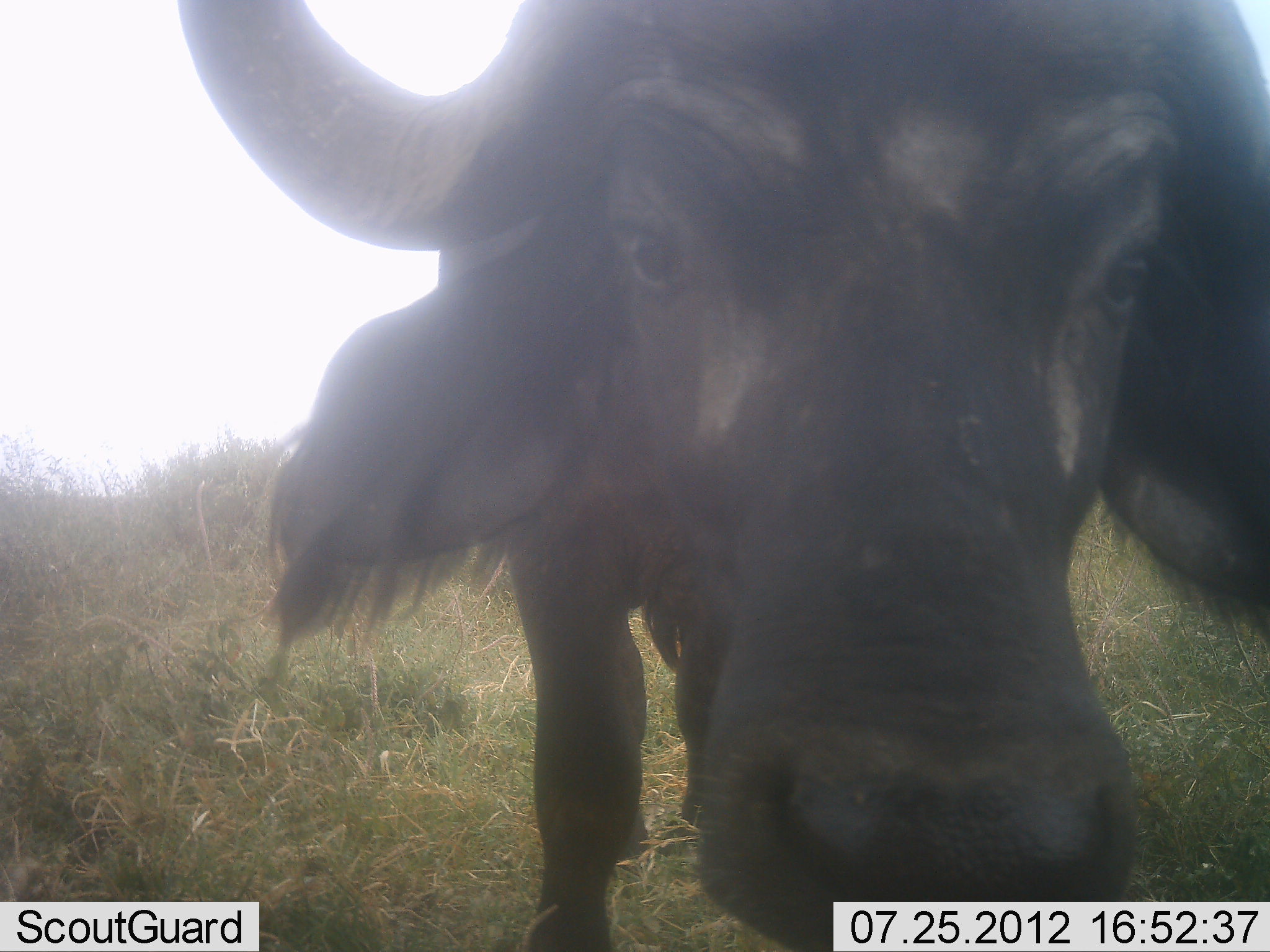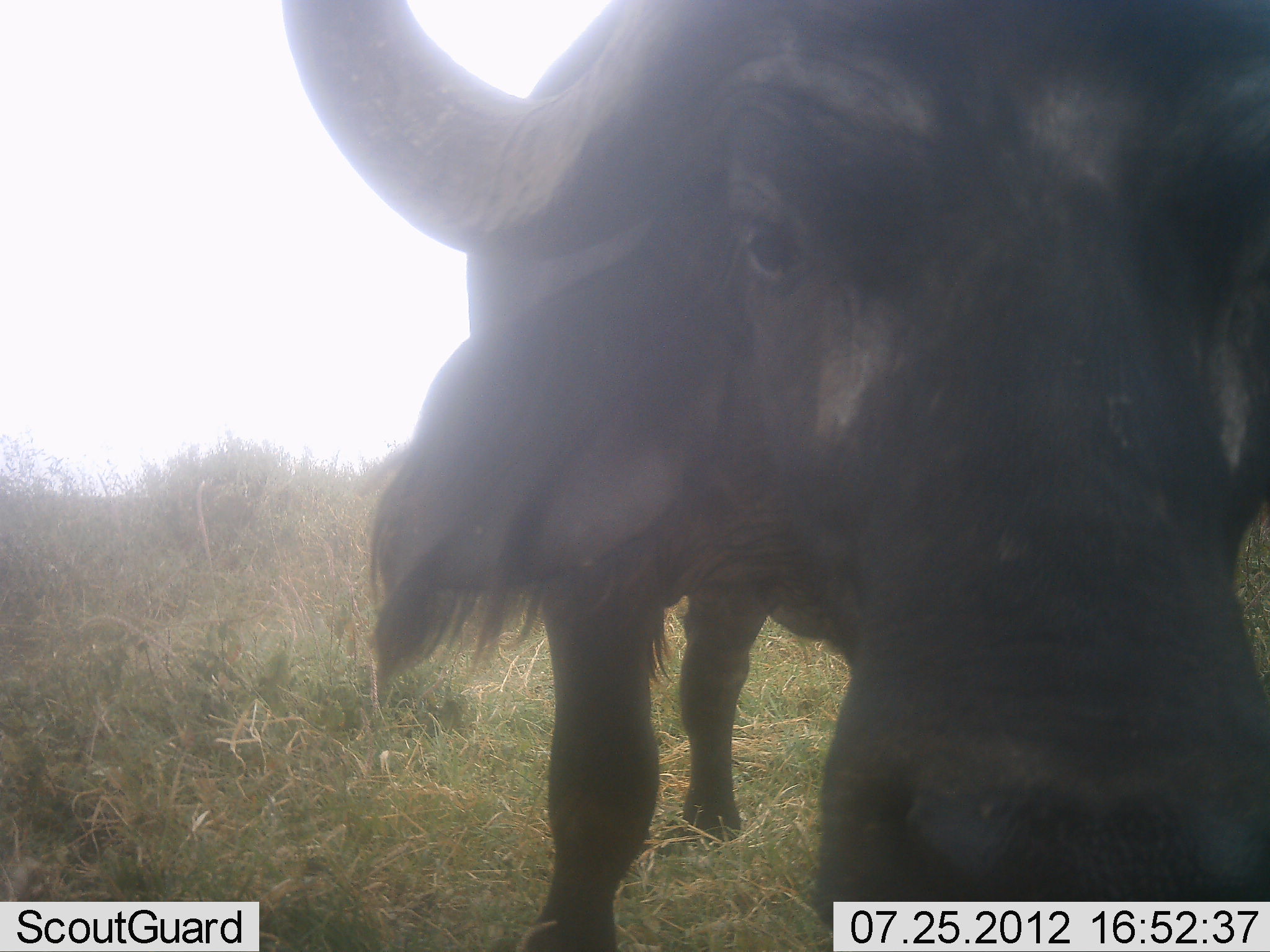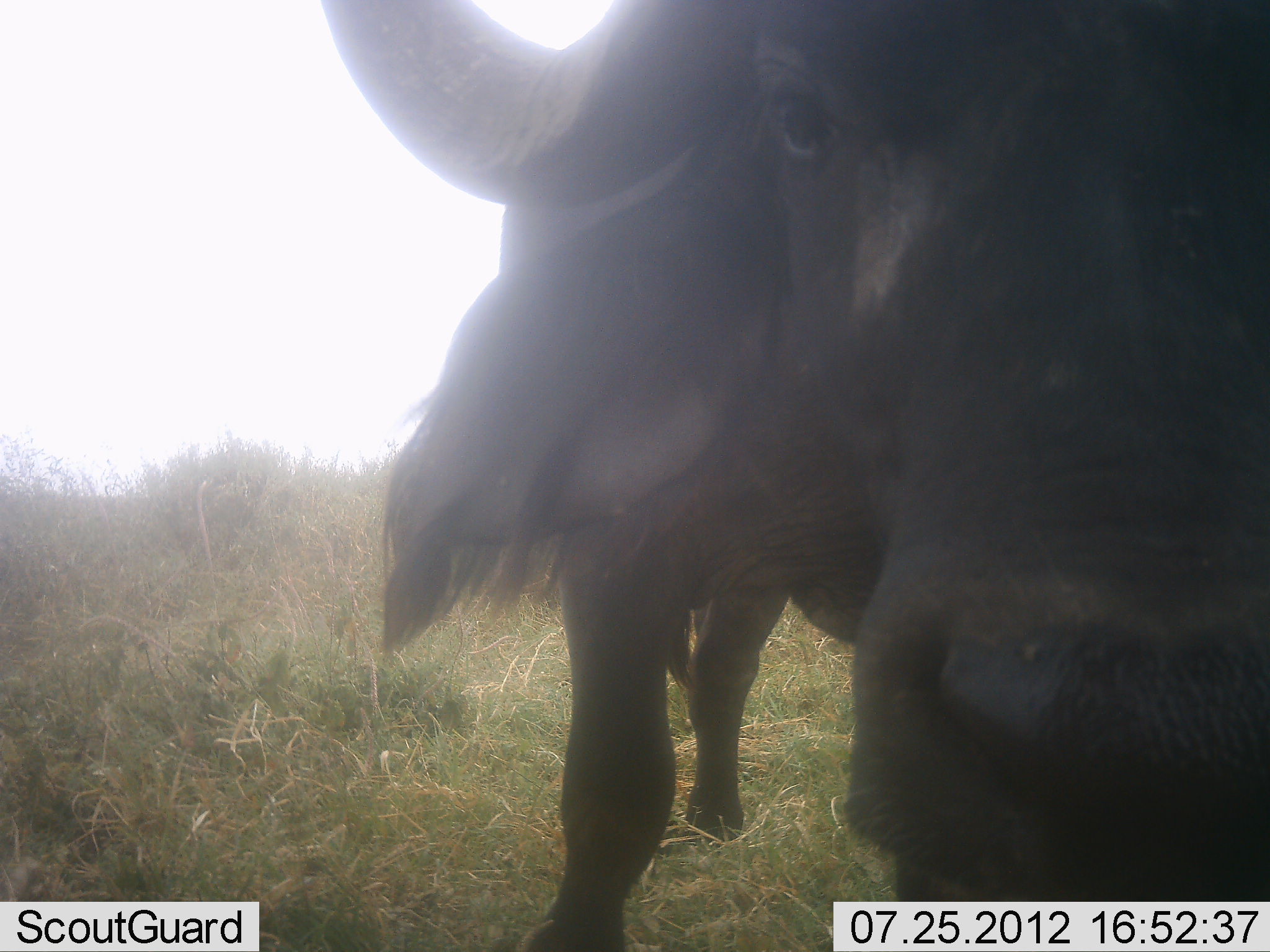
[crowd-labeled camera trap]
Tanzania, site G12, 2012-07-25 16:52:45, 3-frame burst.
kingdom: Animalia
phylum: Chordata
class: Mammalia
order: Artiodactyla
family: Bovidae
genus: Syncerus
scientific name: Syncerus caffer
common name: cape buffalo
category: buffalo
Buffalo (cape buffalo) (Syncerus caffer), count 1. Behavior (volunteer vote fractions): standing 70%, resting 0%, moving 10%, interacting 20%. Young present (vote fraction): 0%. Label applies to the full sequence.